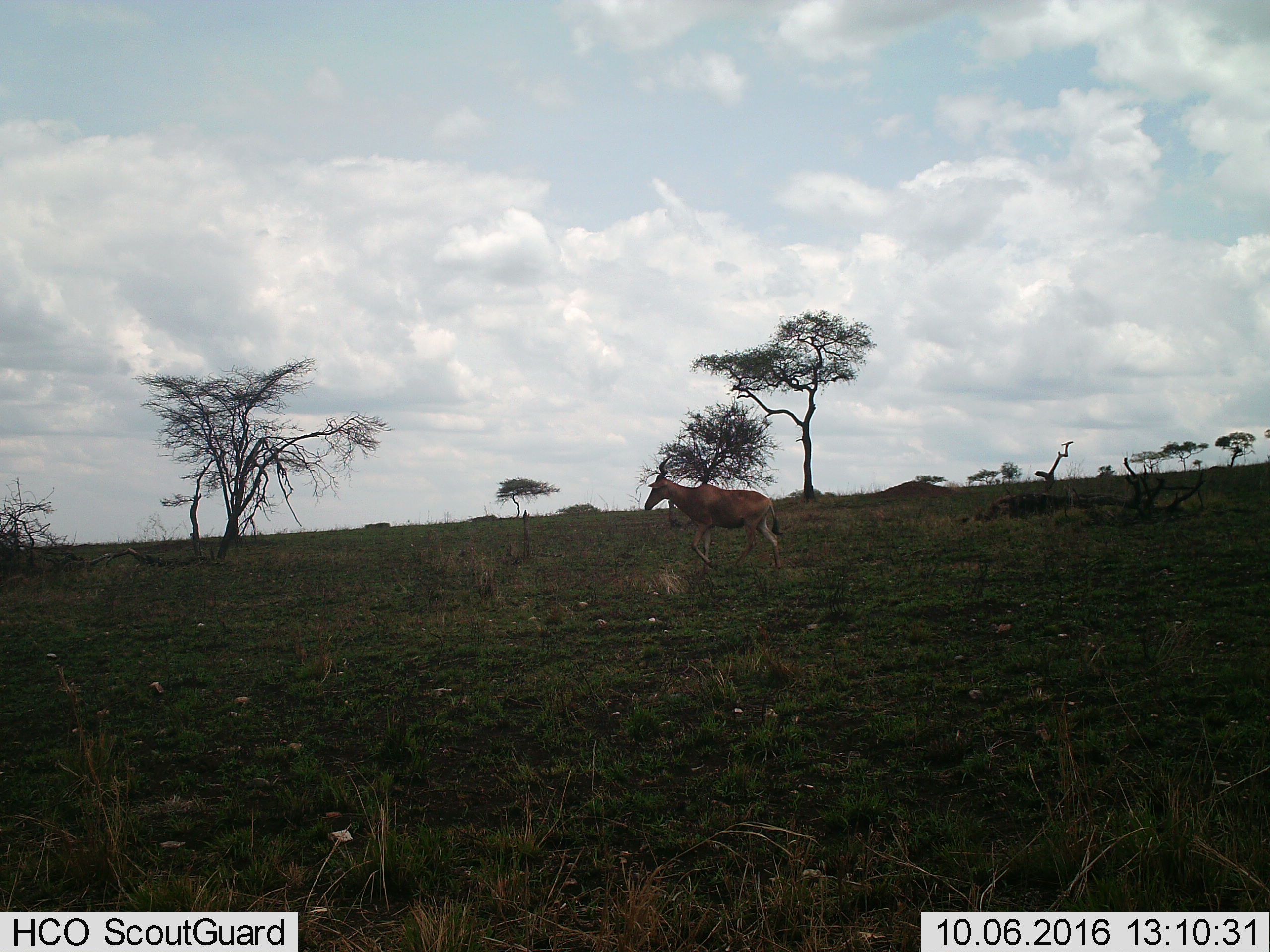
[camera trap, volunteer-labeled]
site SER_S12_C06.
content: unidentified animal